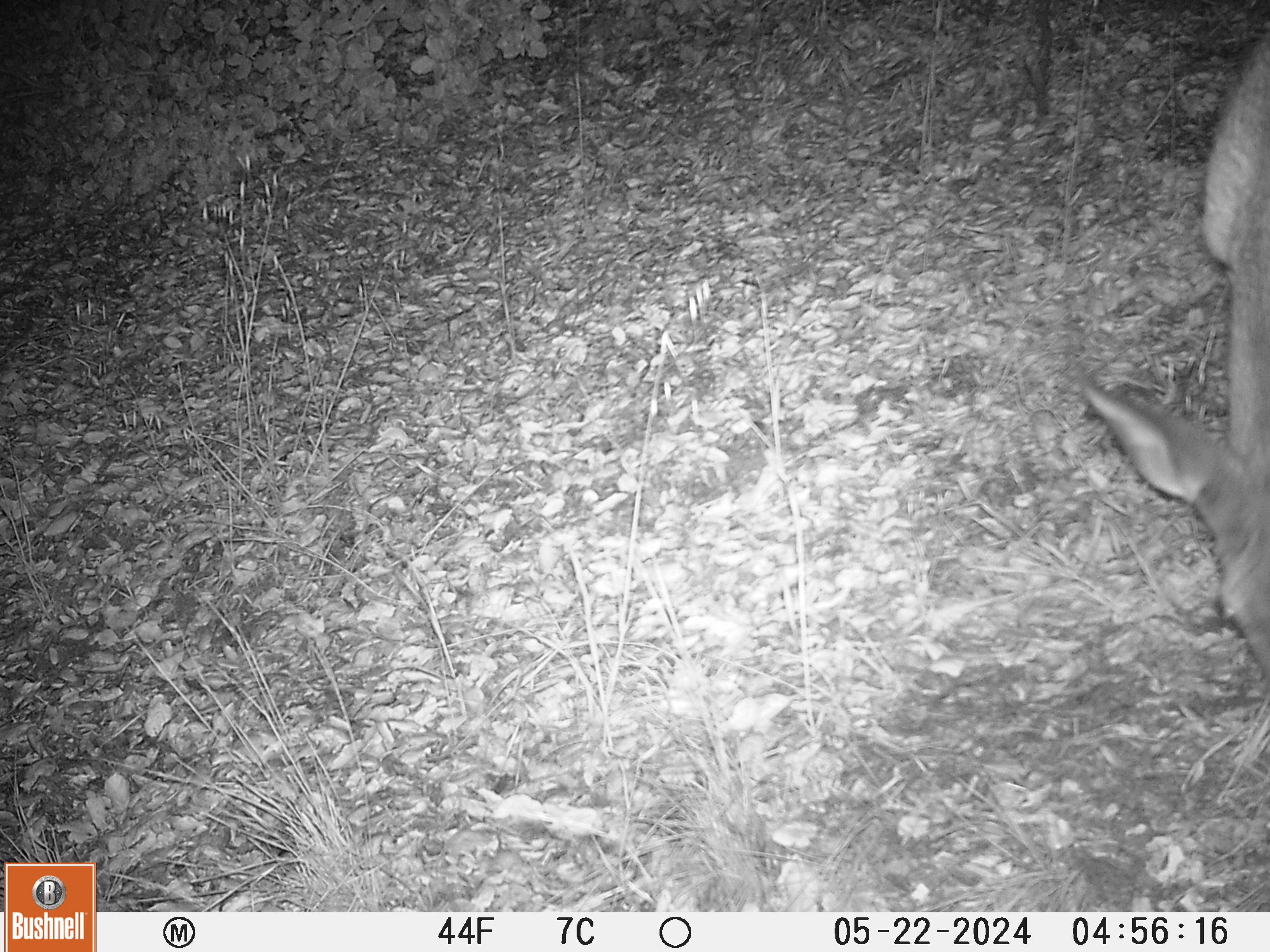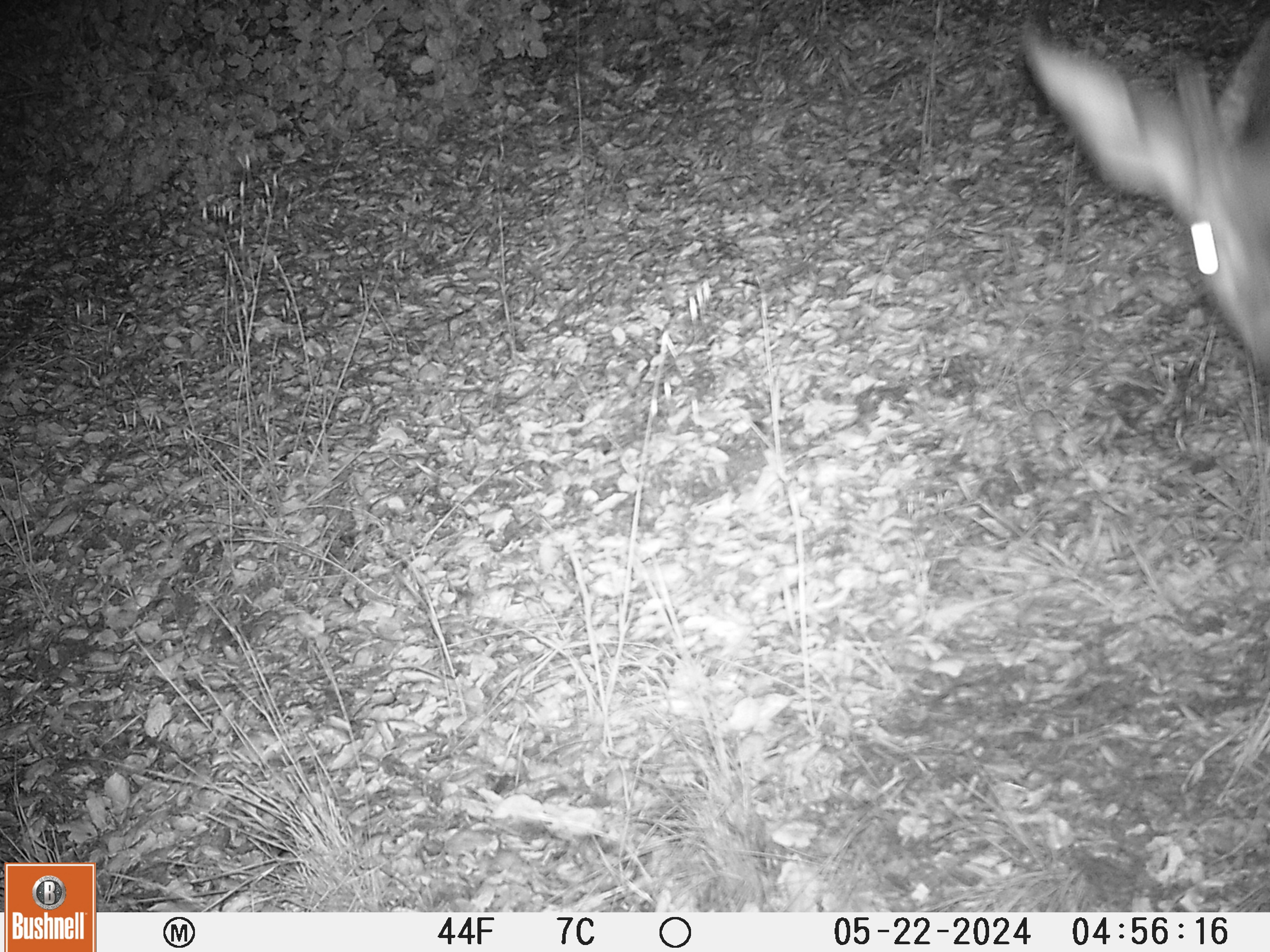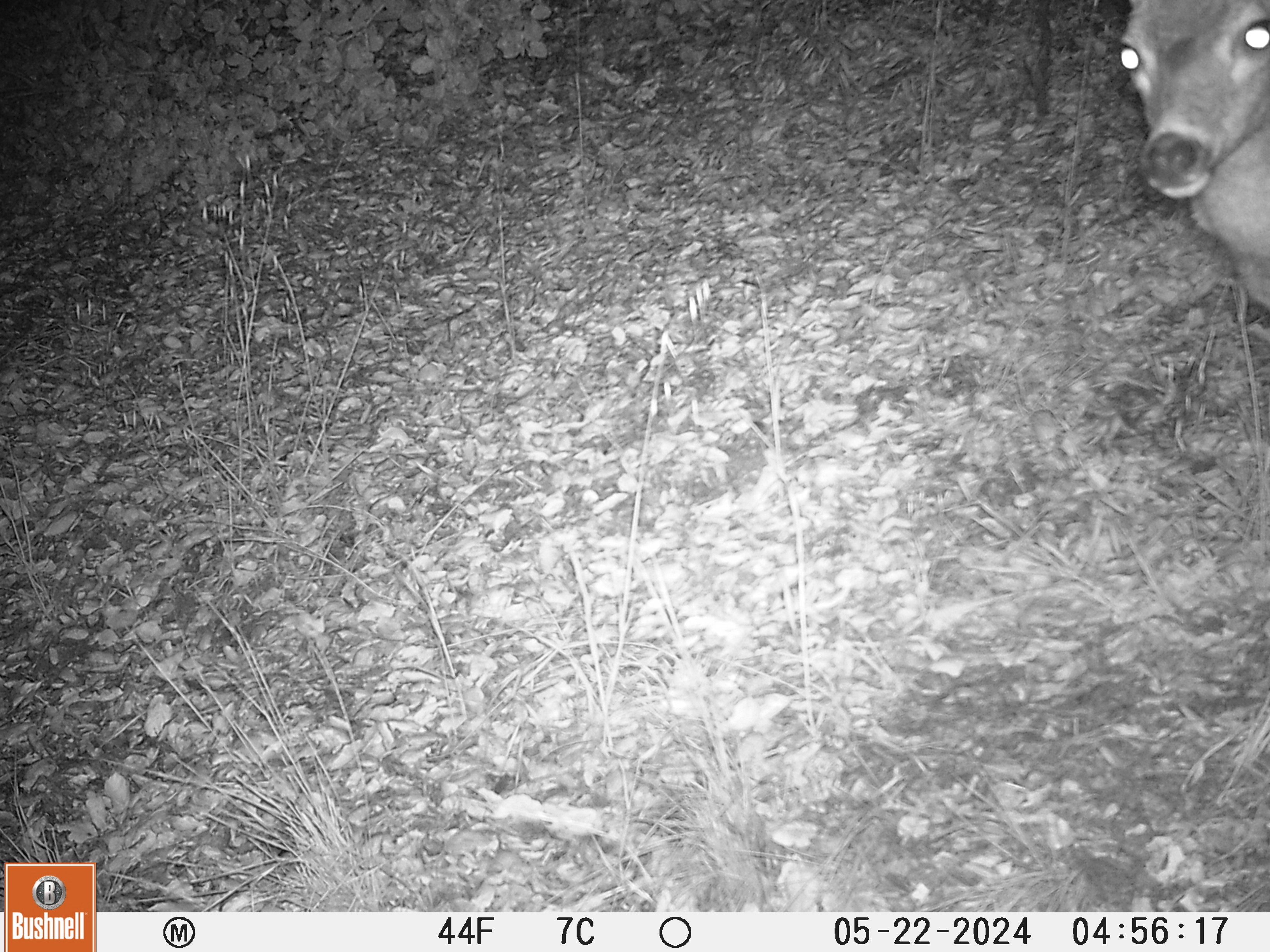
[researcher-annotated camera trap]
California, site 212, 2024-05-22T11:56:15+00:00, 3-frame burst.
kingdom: Animalia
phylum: Chordata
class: Mammalia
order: Artiodactyla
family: Cervidae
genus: Odocoileus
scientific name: Odocoileus hemionus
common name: mule deer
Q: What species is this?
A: Mule deer (Odocoileus hemionus).